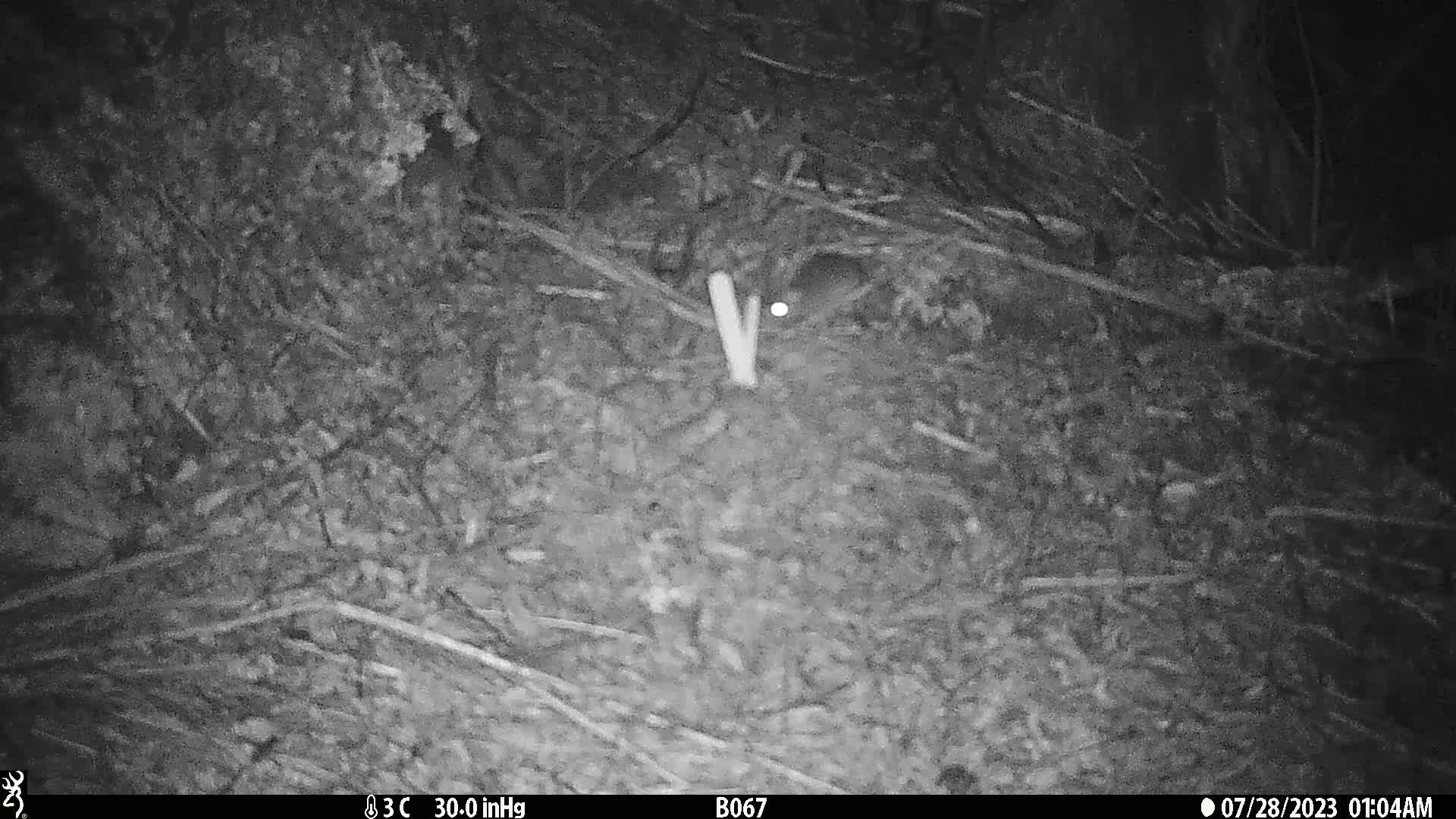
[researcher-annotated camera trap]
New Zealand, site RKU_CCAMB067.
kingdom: Animalia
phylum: Chordata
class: Mammalia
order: Rodentia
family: Muridae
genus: Rattus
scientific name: Rattus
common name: rat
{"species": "rat (Rattus)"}